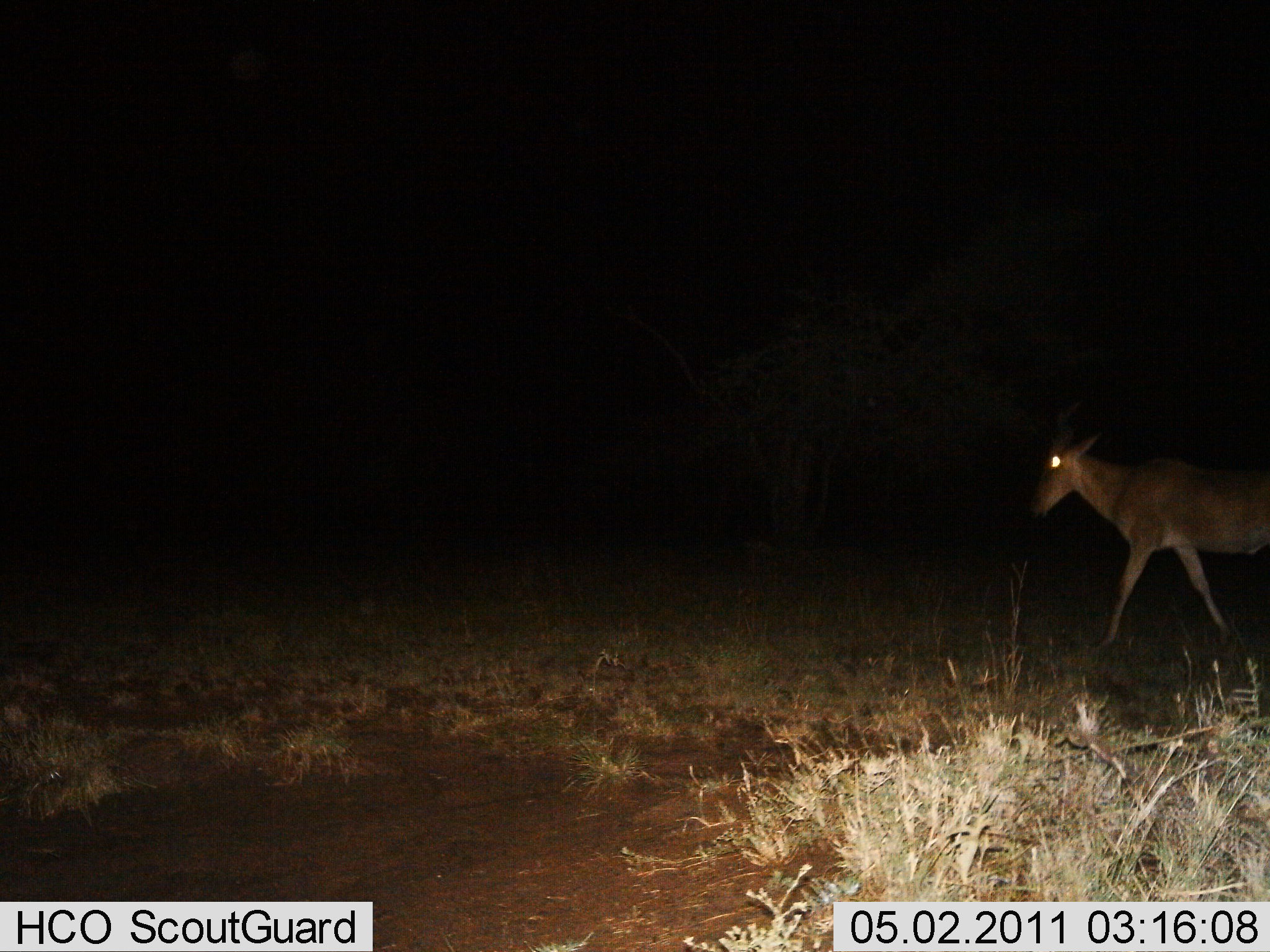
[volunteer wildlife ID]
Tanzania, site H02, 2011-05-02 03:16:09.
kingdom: Animalia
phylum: Chordata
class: Mammalia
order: Artiodactyla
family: Bovidae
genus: Alcelaphus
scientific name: Alcelaphus buselaphus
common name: hartebeest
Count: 1.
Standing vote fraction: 14%.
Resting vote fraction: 0%.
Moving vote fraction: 93%.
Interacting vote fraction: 0%.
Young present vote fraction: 0%.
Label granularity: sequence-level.